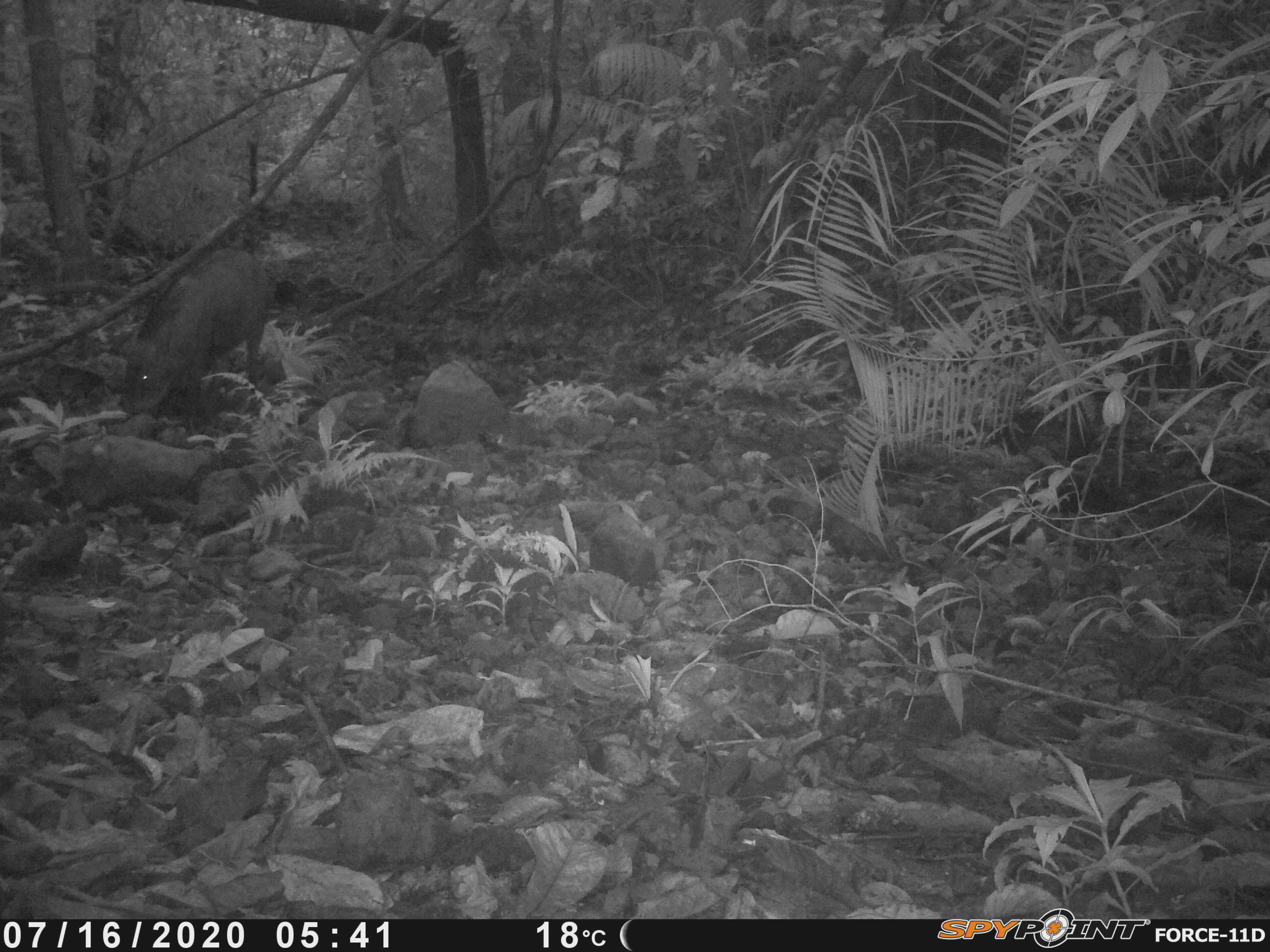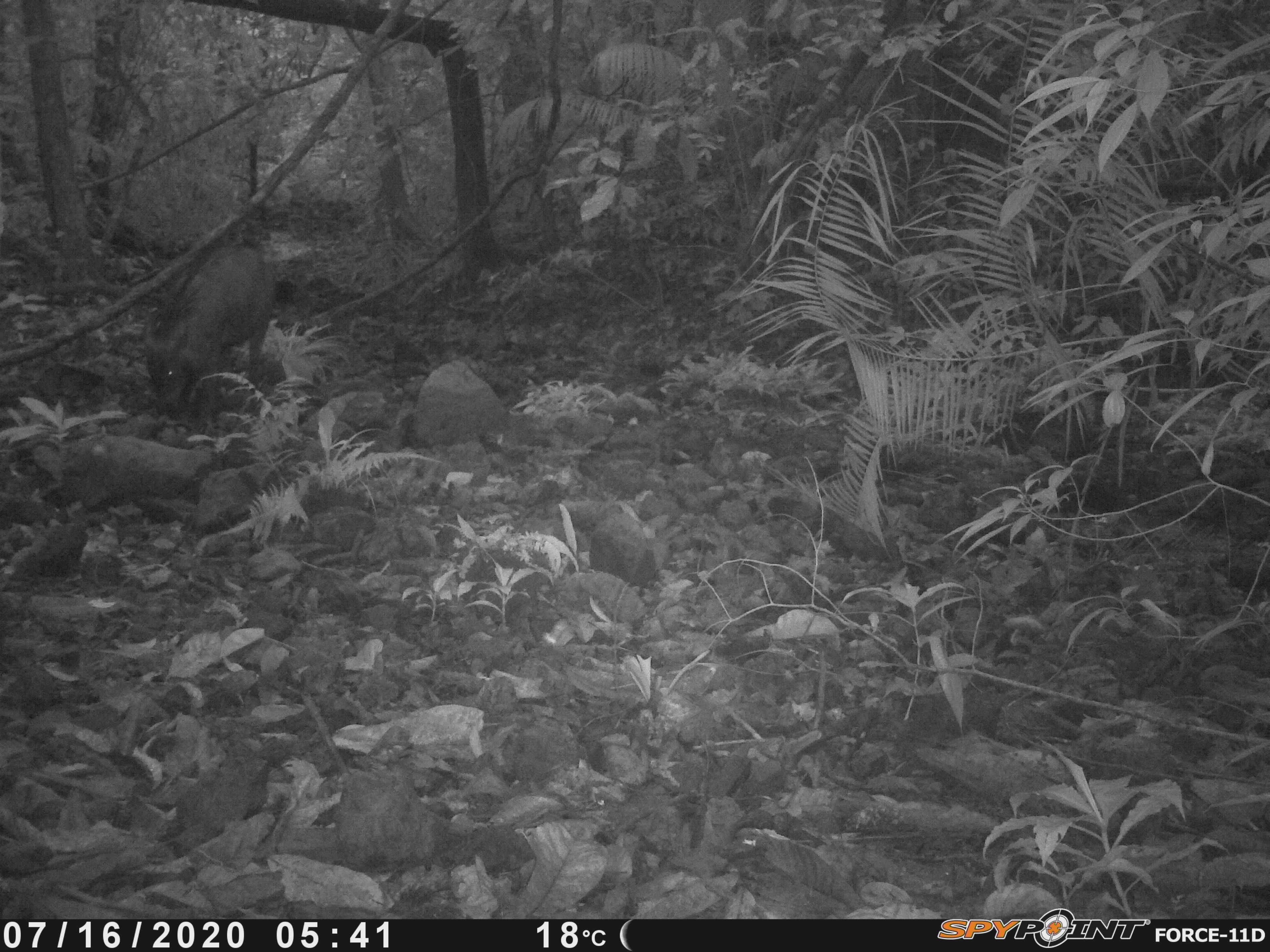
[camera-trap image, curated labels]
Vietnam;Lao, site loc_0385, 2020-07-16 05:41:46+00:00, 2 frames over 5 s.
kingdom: Animalia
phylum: Chordata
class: Mammalia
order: Artiodactyla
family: Suidae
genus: Sus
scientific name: Sus scrofa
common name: eurasian wild pig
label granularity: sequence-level